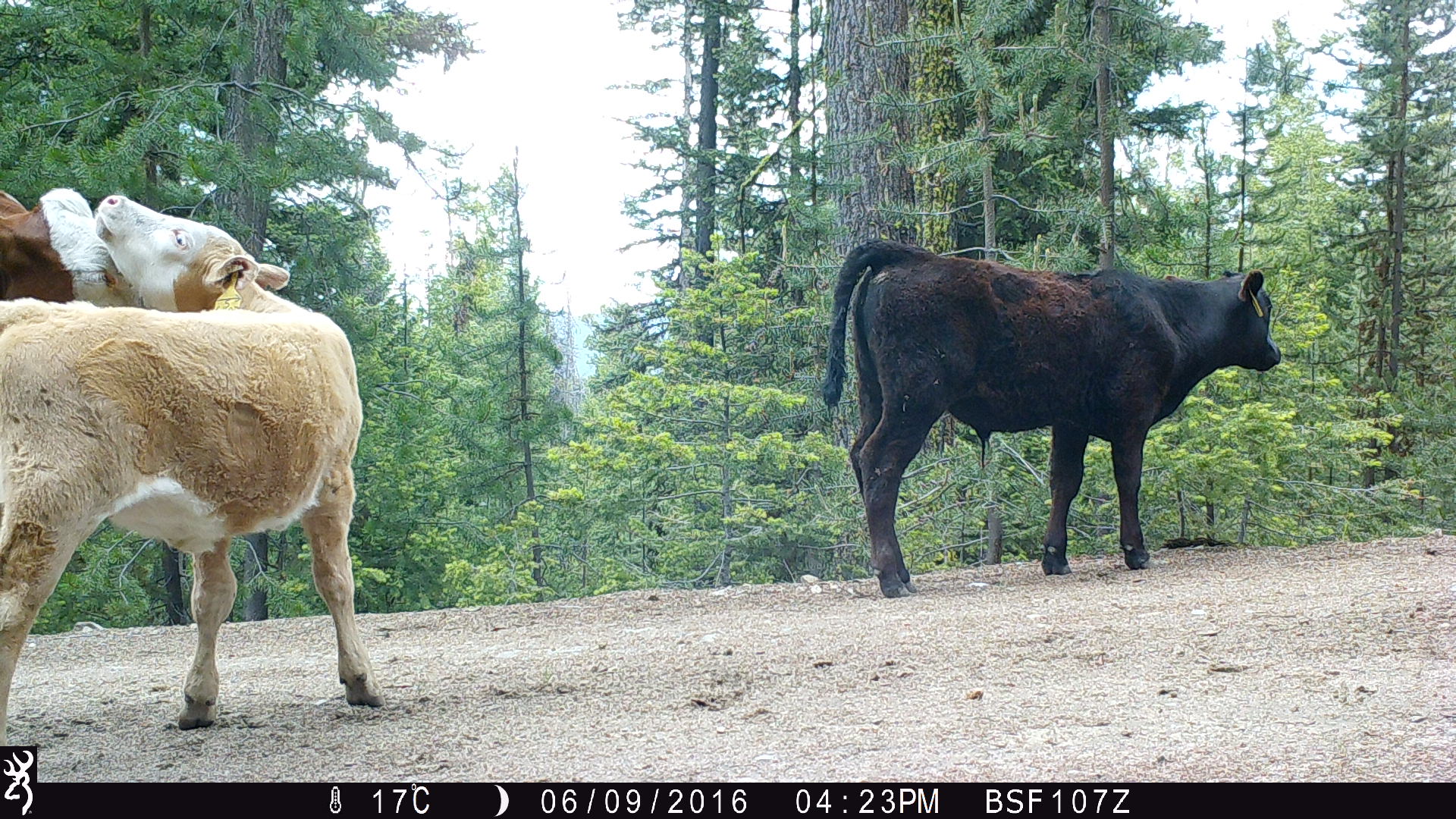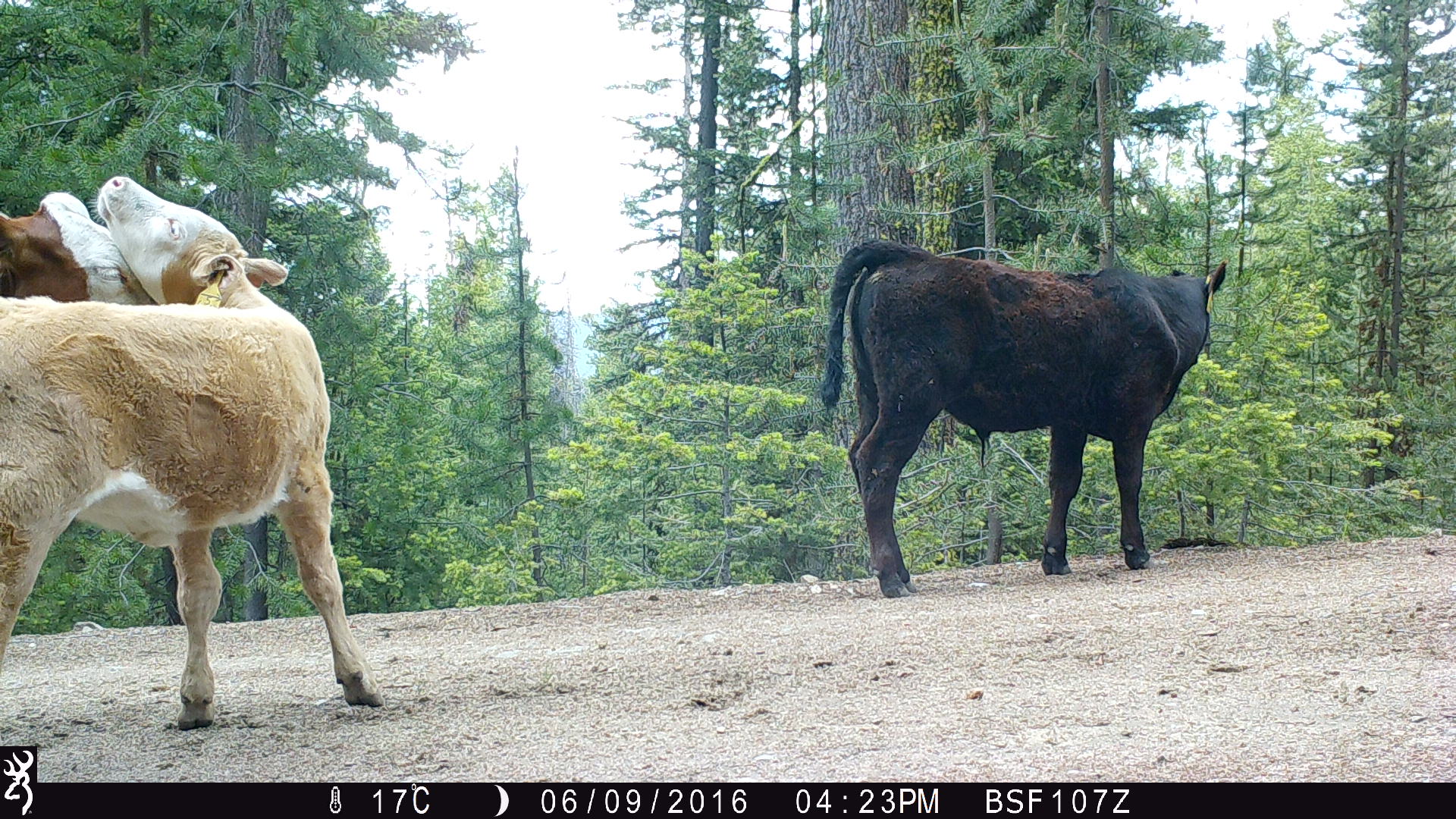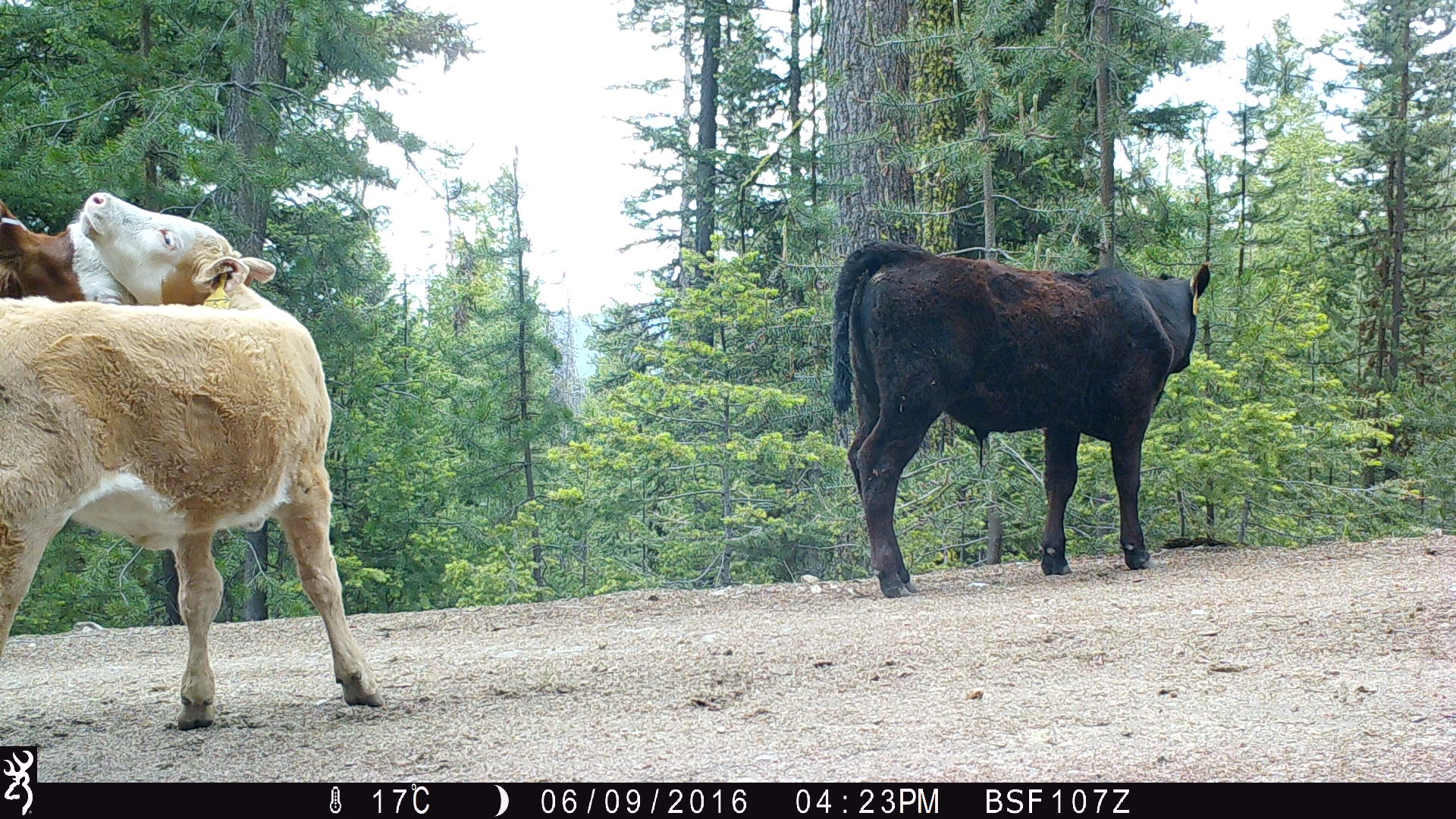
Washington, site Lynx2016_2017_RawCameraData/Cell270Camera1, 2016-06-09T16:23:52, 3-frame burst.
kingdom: Animalia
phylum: Chordata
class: Mammalia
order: Artiodactyla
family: Bovidae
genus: Bos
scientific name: Bos taurus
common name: domestic cattle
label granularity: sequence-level